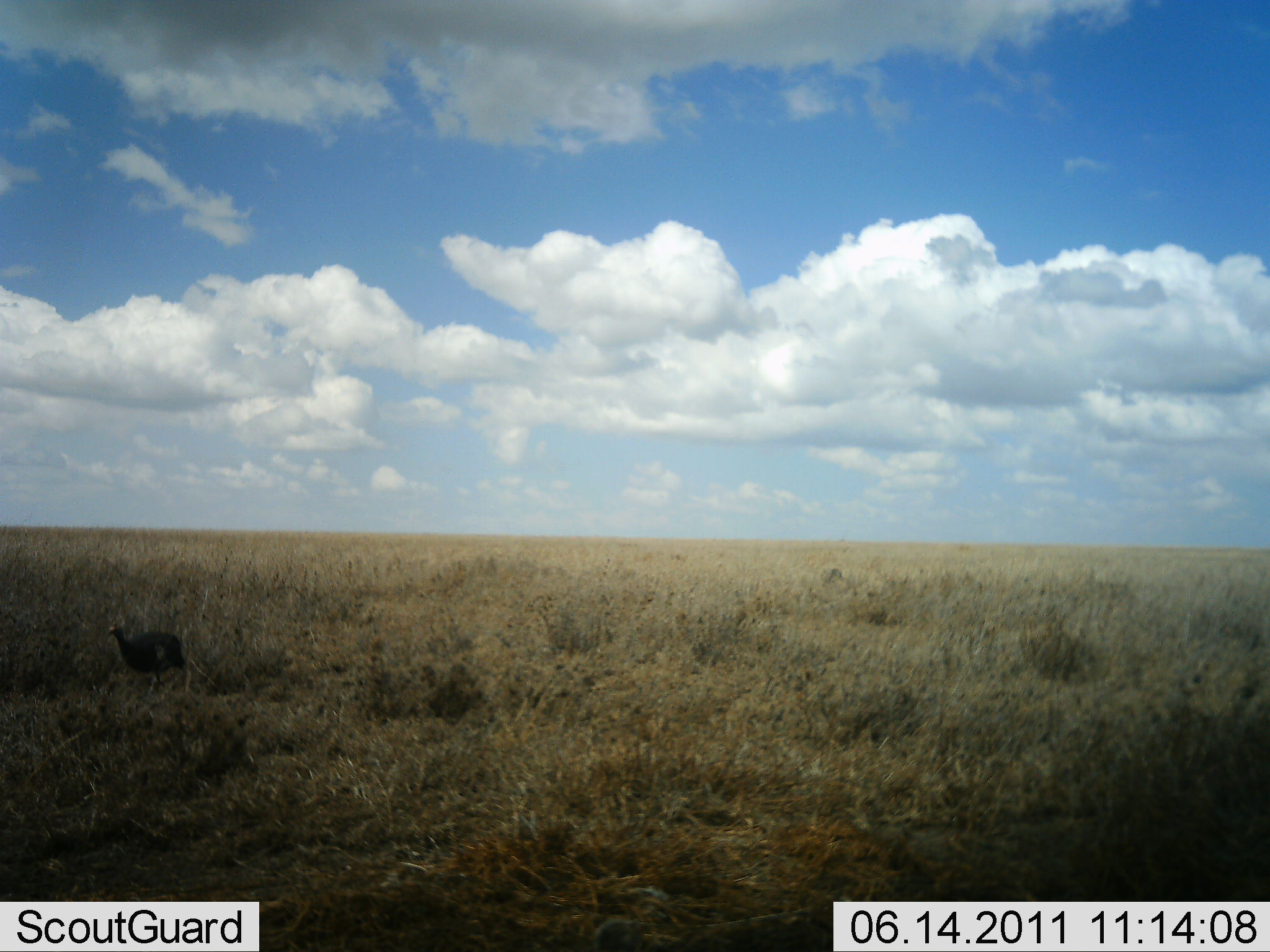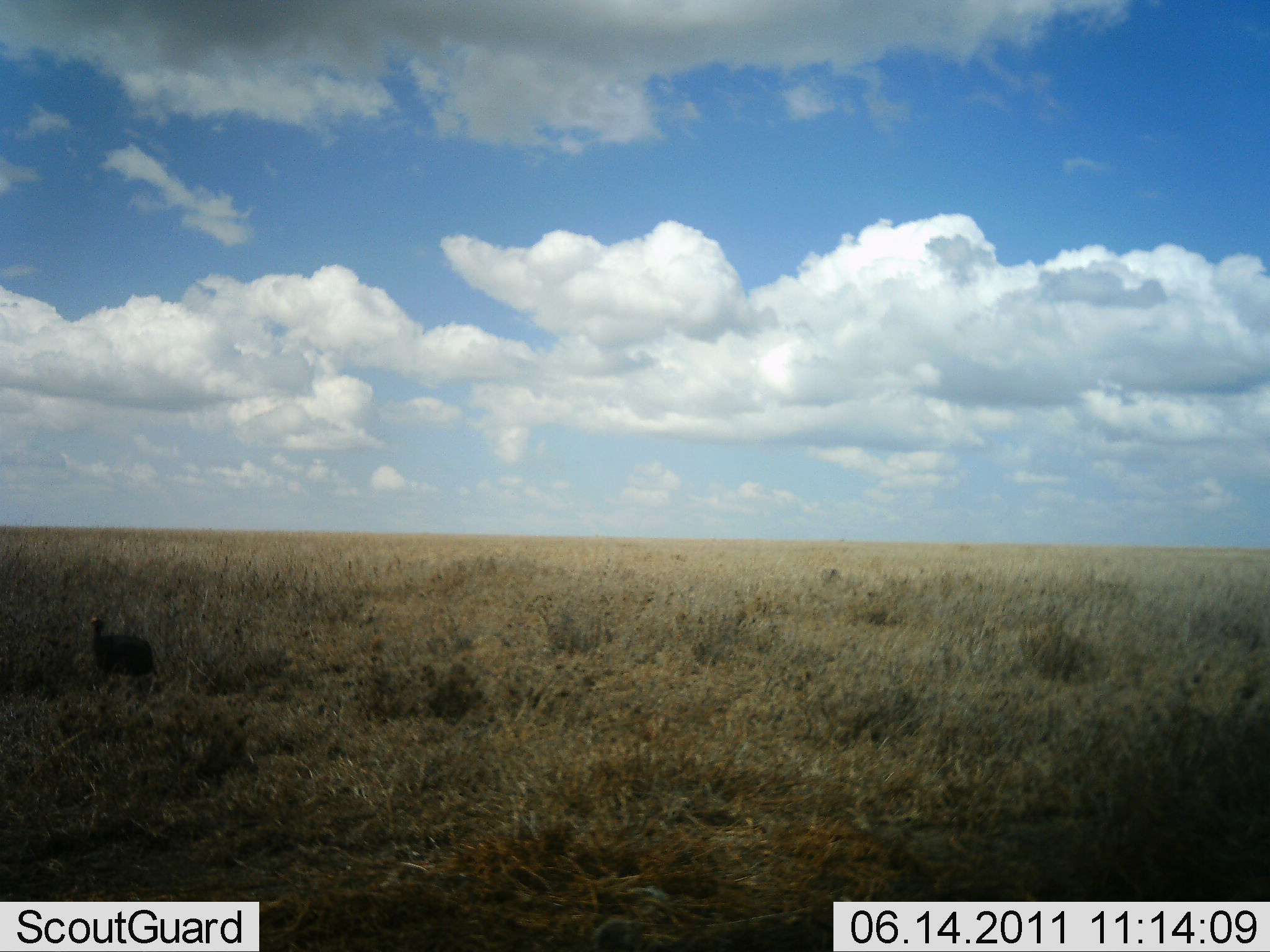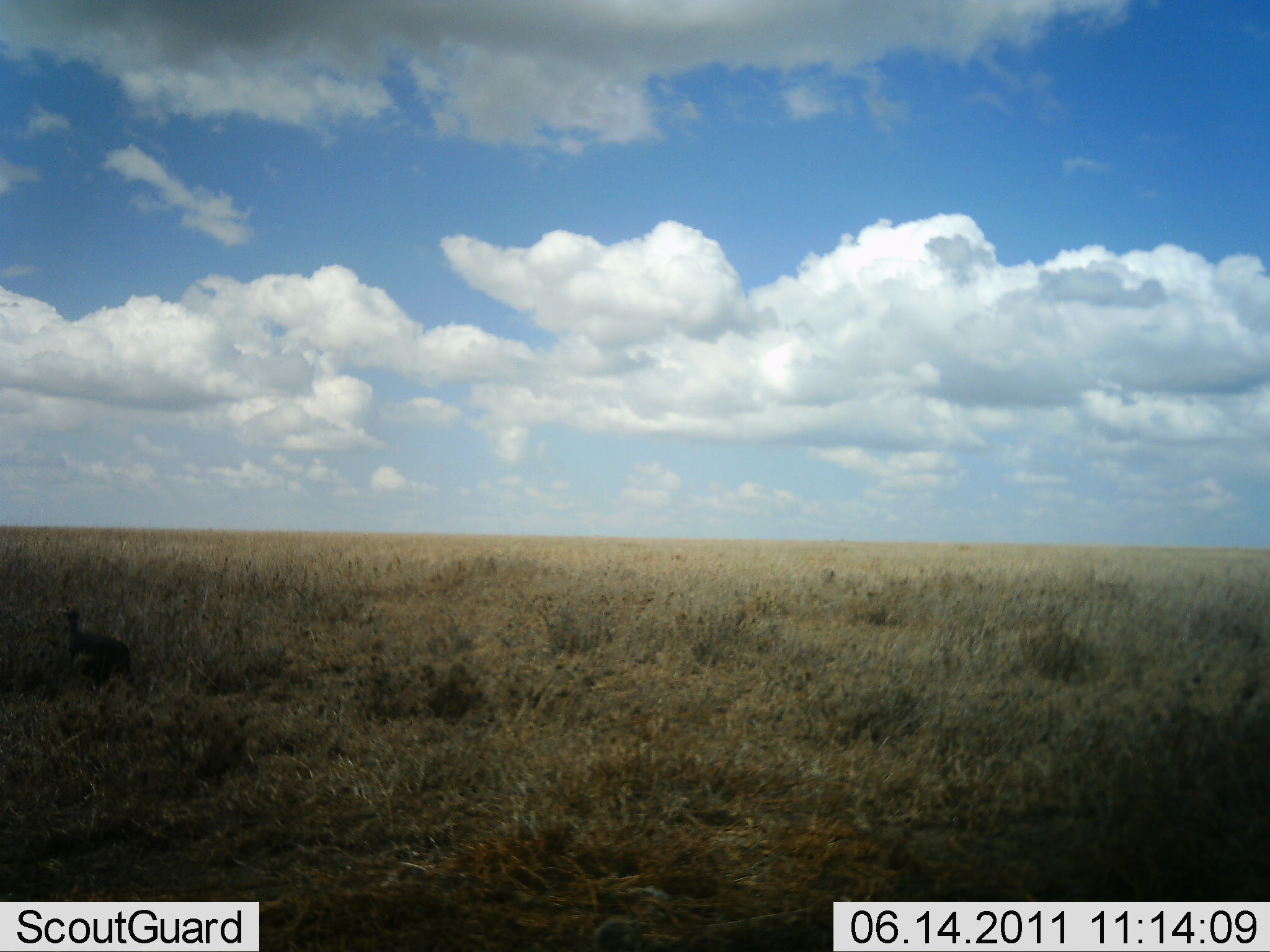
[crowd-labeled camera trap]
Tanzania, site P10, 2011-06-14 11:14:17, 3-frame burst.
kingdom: Animalia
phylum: Chordata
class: Aves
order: Galliformes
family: Numididae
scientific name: Numididae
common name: guinea fowl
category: guineafowl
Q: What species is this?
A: Guineafowl (guinea fowl) (Numididae).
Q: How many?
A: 1.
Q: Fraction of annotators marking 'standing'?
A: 0%.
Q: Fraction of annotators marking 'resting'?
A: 0%.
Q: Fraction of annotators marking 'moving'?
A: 100%.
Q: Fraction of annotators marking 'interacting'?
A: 0%.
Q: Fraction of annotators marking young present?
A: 0%.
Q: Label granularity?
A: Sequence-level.